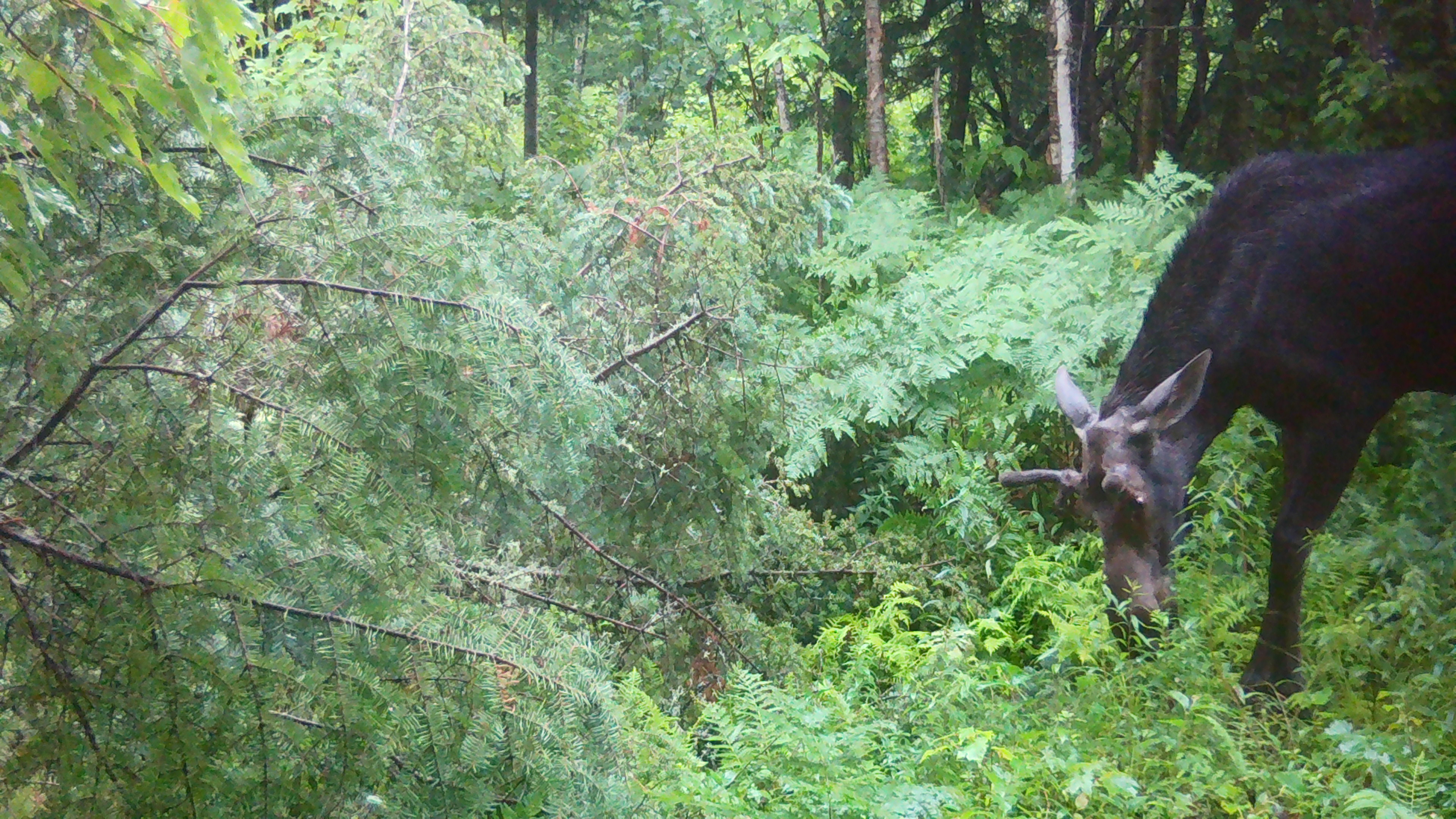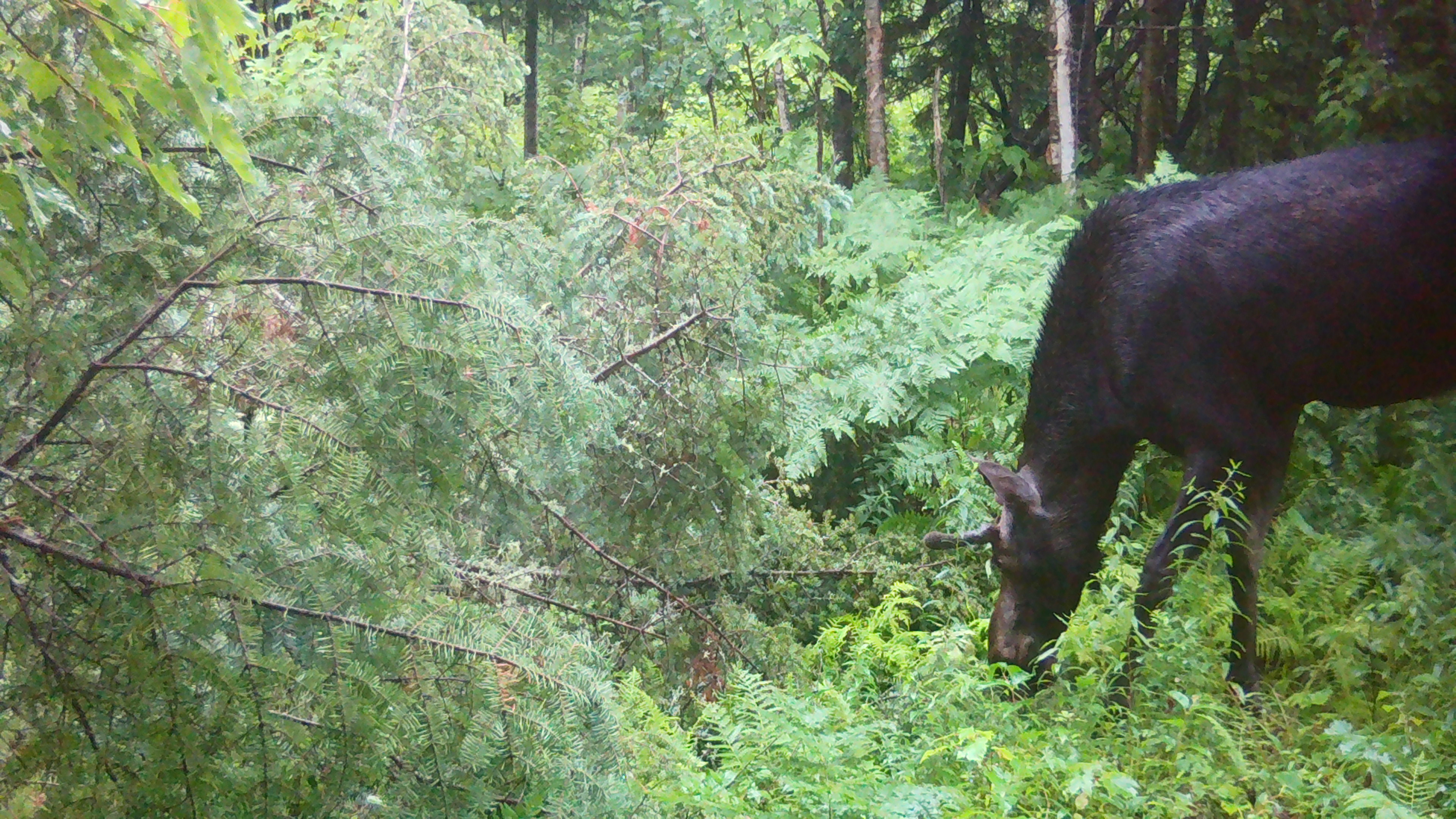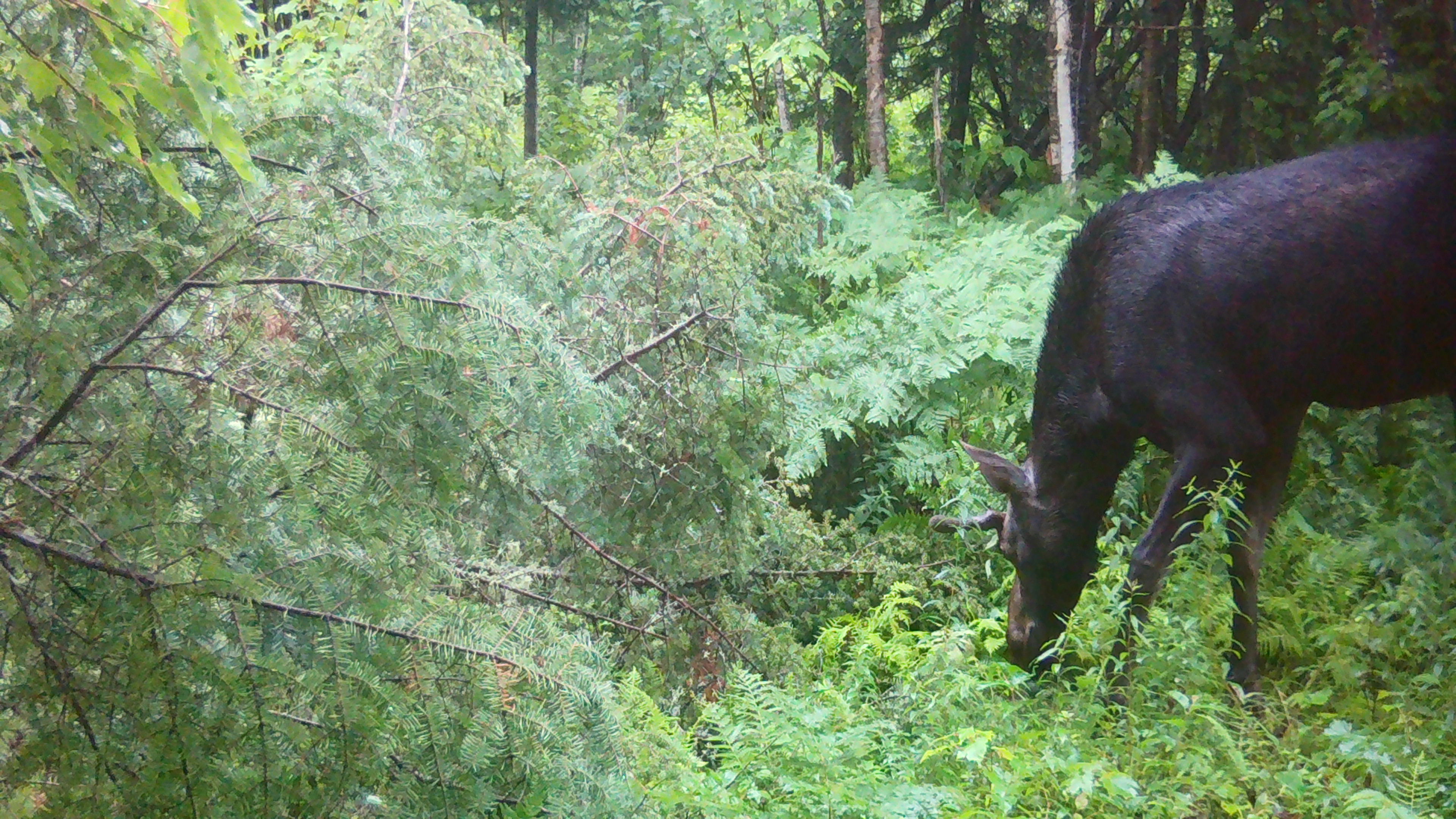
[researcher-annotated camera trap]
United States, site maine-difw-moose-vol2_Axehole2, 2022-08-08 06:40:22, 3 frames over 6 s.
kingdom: Animalia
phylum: Chordata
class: Mammalia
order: Artiodactyla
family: Cervidae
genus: Alces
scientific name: Alces alces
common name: moose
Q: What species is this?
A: Moose (Alces alces).